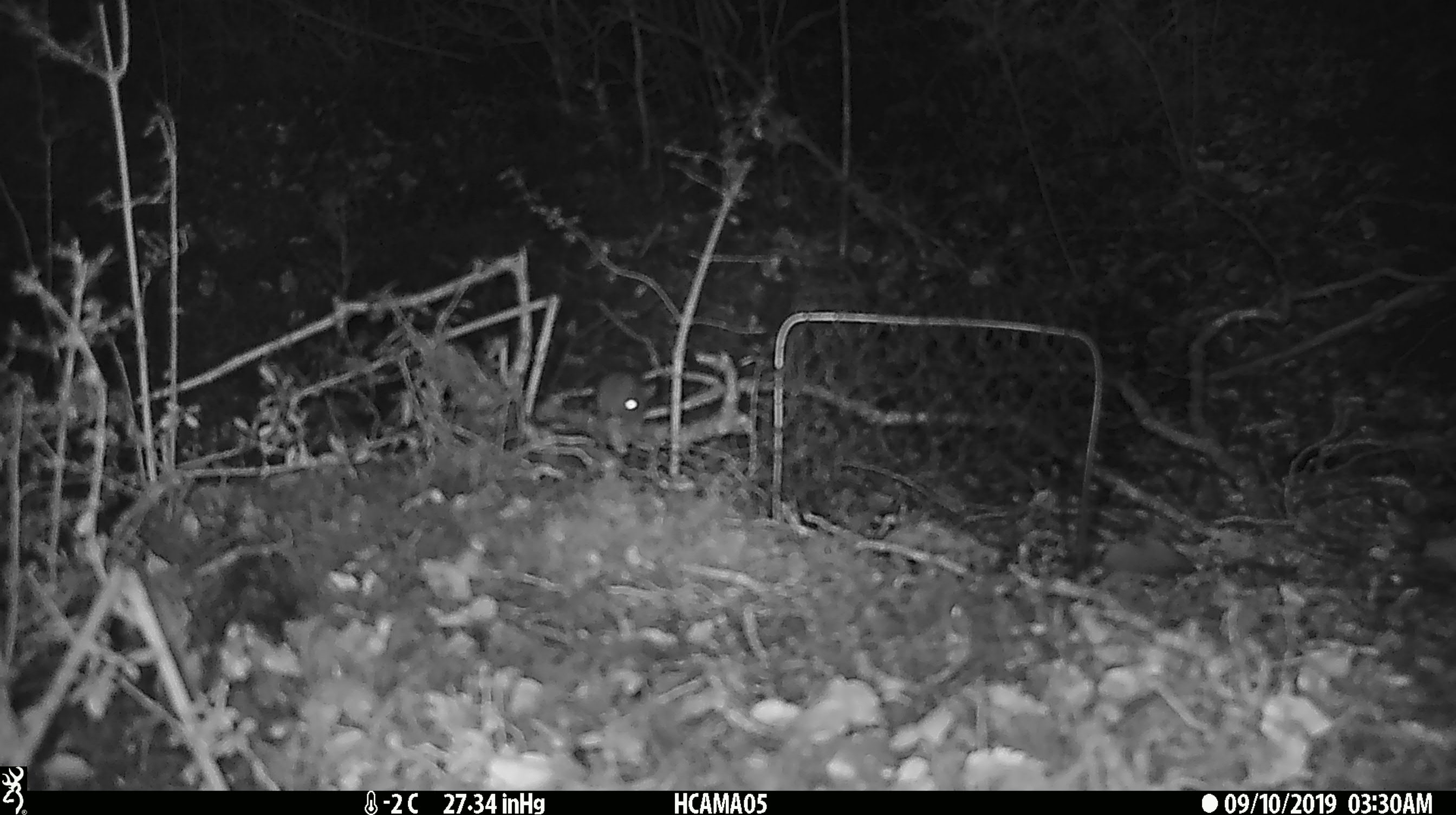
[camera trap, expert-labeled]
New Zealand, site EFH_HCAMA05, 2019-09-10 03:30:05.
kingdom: Animalia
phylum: Chordata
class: Mammalia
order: Rodentia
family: Muridae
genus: Mus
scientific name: Mus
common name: mouse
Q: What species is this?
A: Mouse (Mus).